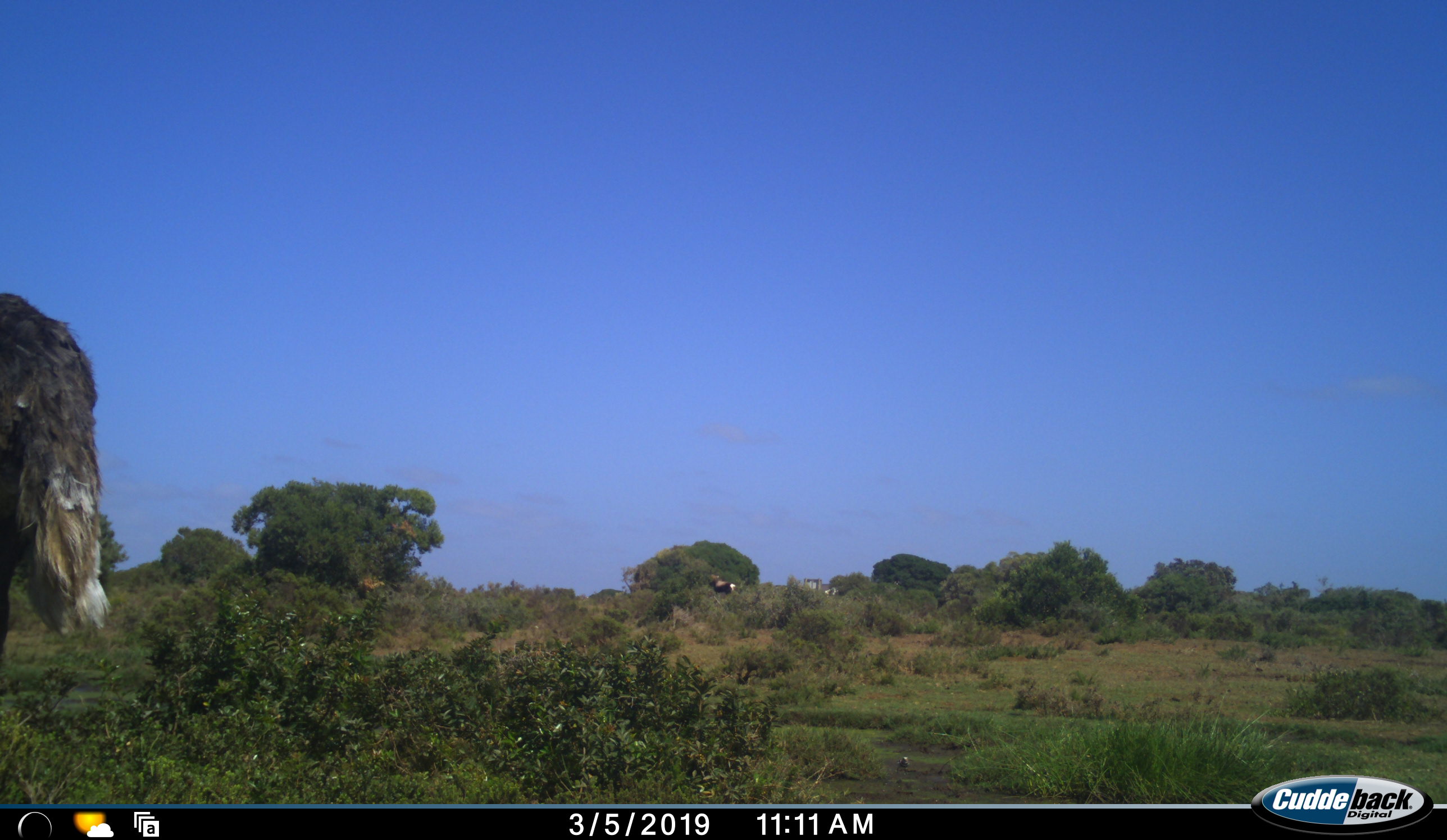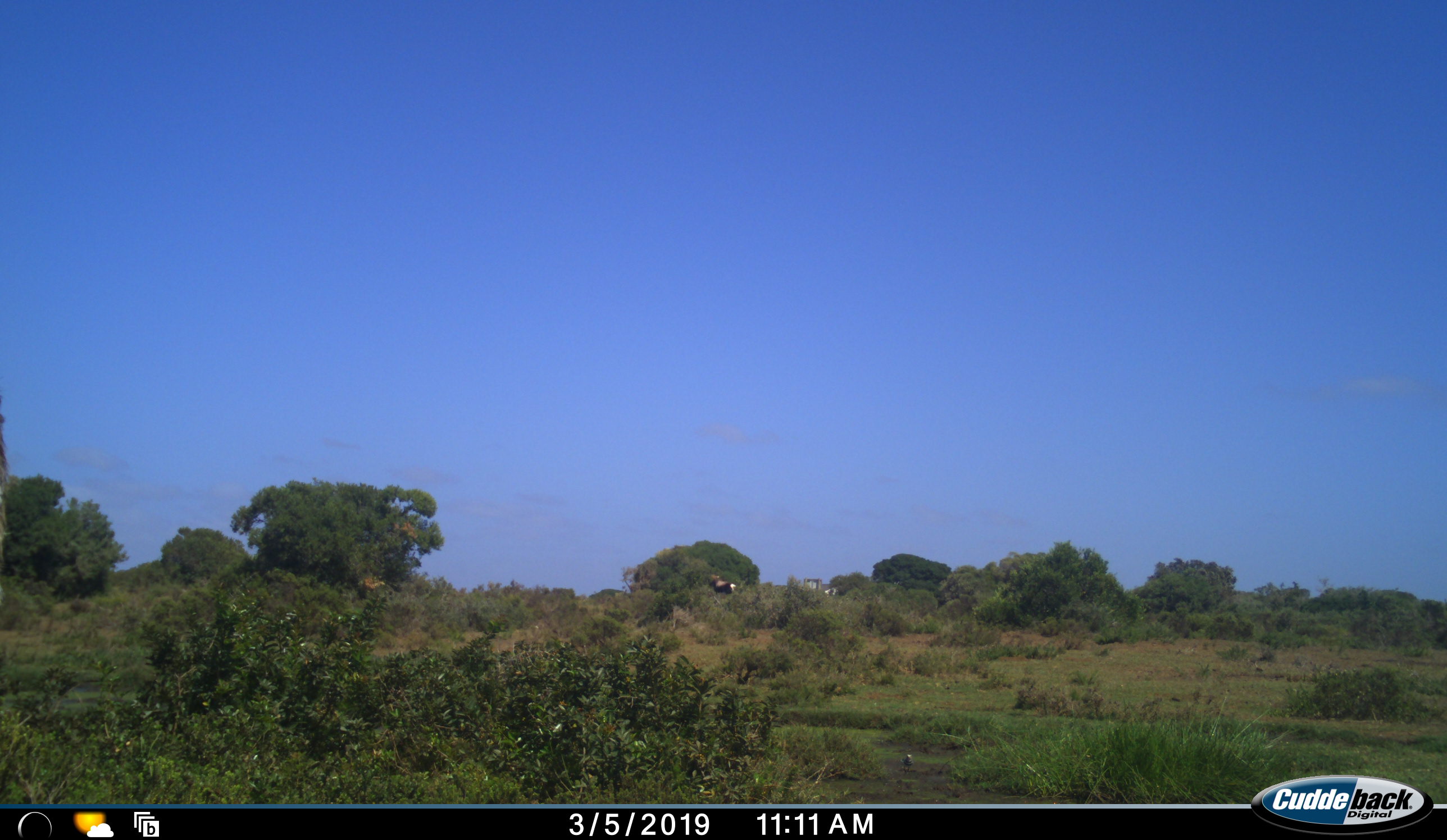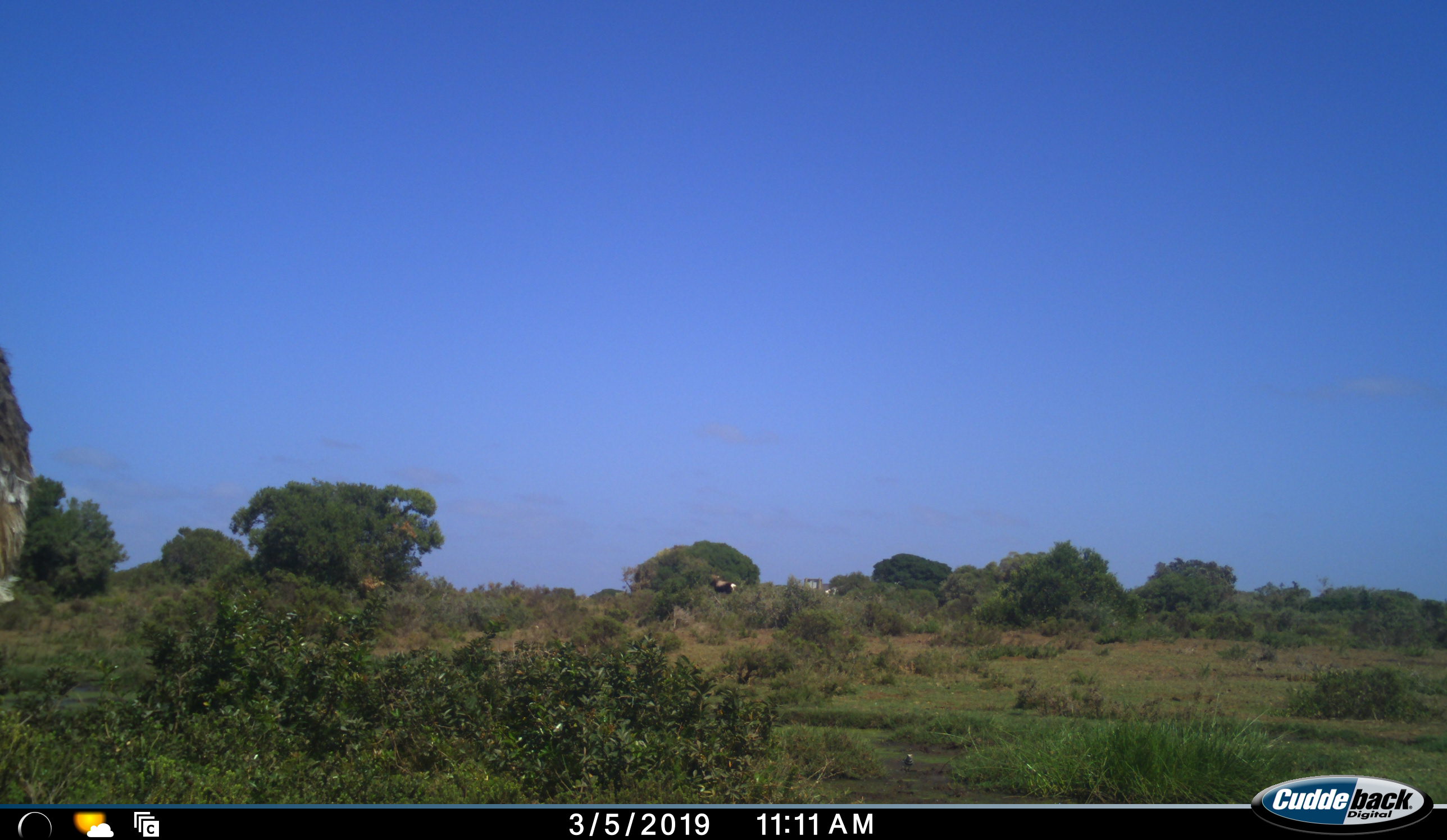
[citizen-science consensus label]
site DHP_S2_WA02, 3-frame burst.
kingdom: Animalia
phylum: Chordata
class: Aves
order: Struthioniformes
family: Struthionidae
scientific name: Struthionidae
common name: ostrich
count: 1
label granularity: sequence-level